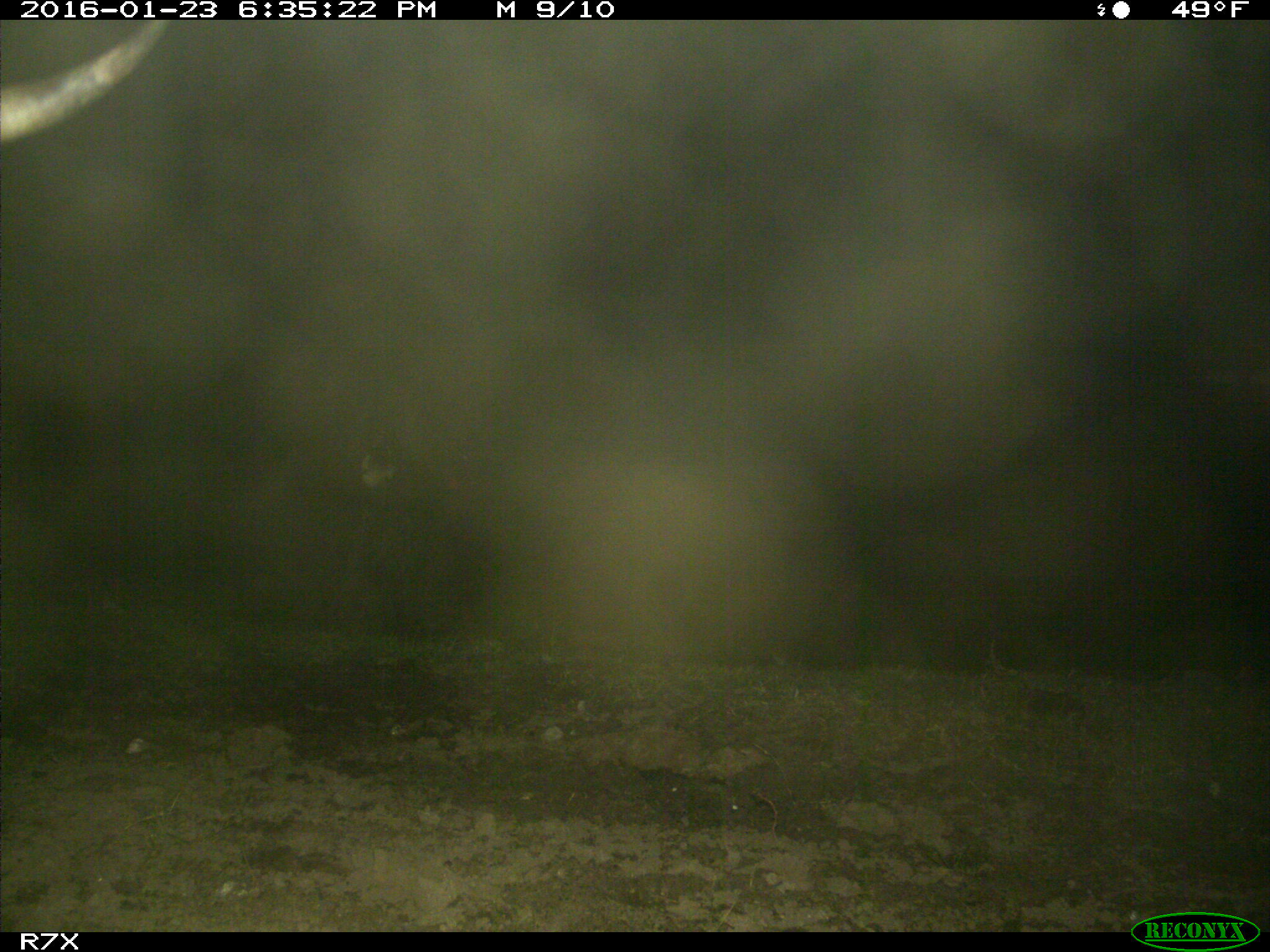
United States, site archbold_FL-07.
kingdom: Animalia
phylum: Chordata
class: Mammalia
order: Artiodactyla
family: Bovidae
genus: Bos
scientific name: Bos taurus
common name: domestic cow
Bos taurus (domestic cow).